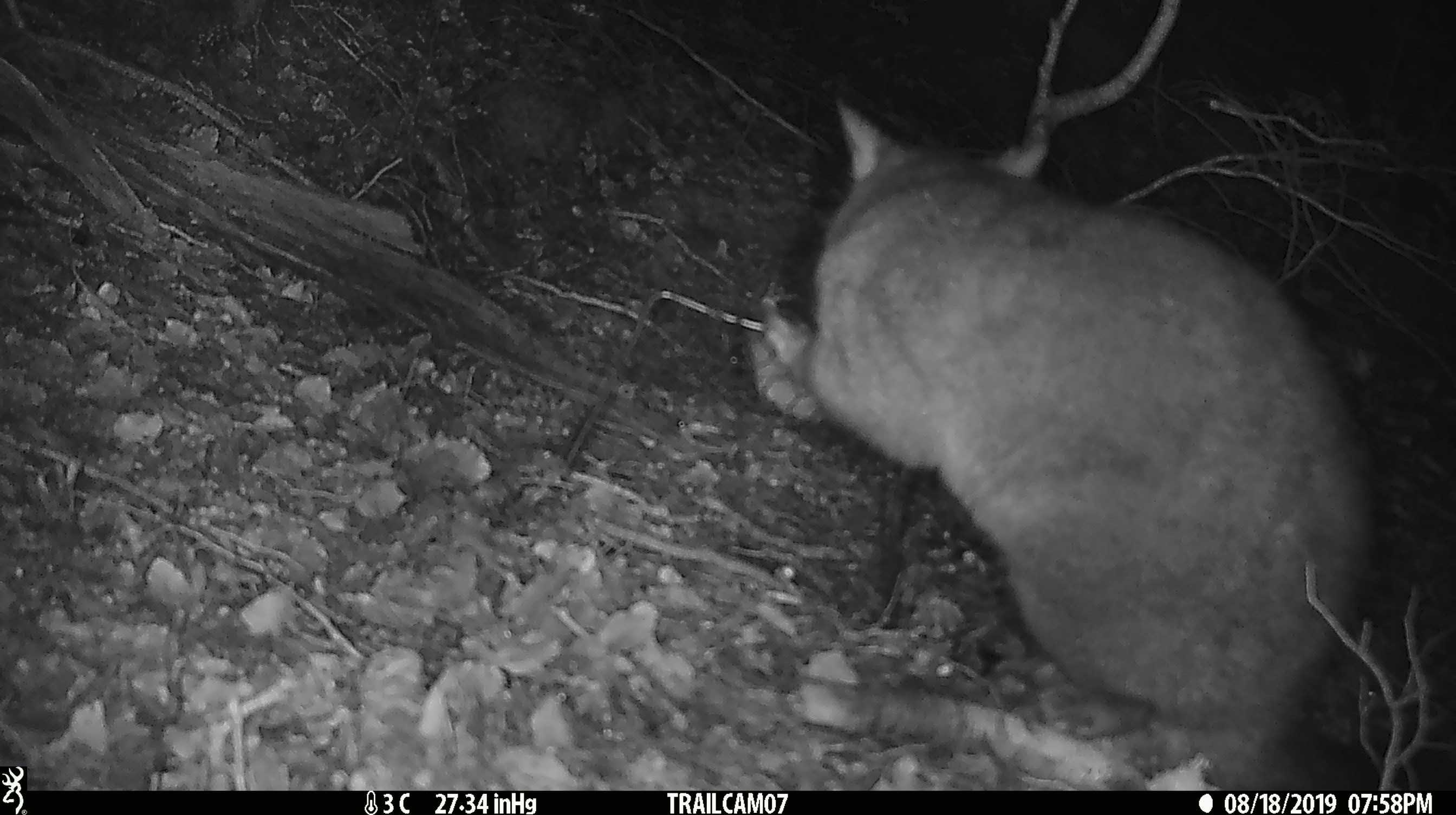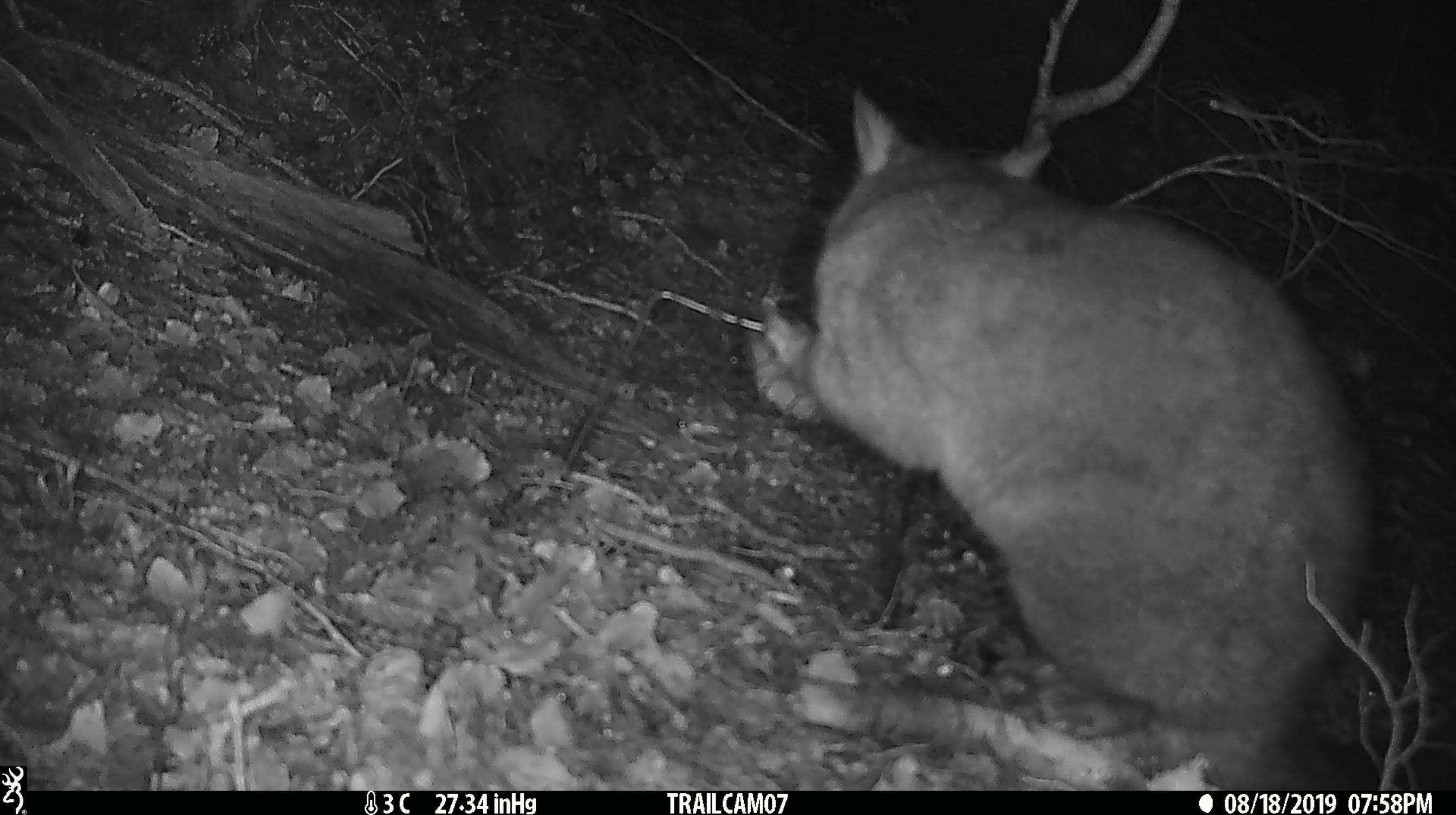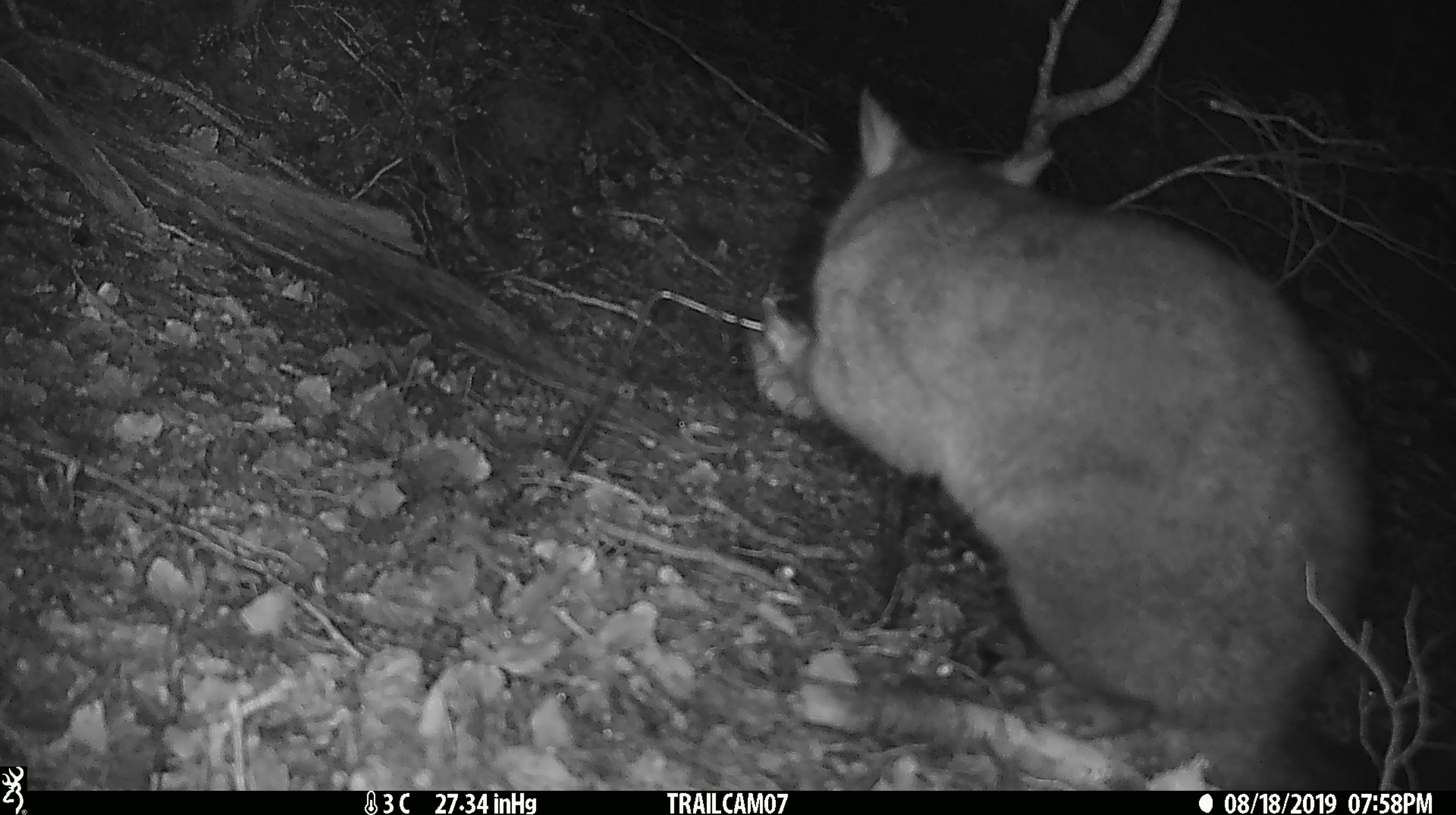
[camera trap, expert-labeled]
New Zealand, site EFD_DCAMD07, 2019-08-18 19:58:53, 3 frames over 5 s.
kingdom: Animalia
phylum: Chordata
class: Mammalia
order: Diprotodontia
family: Phalangeridae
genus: Trichosurus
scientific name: Trichosurus vulpecula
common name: common brushtail possum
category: possum